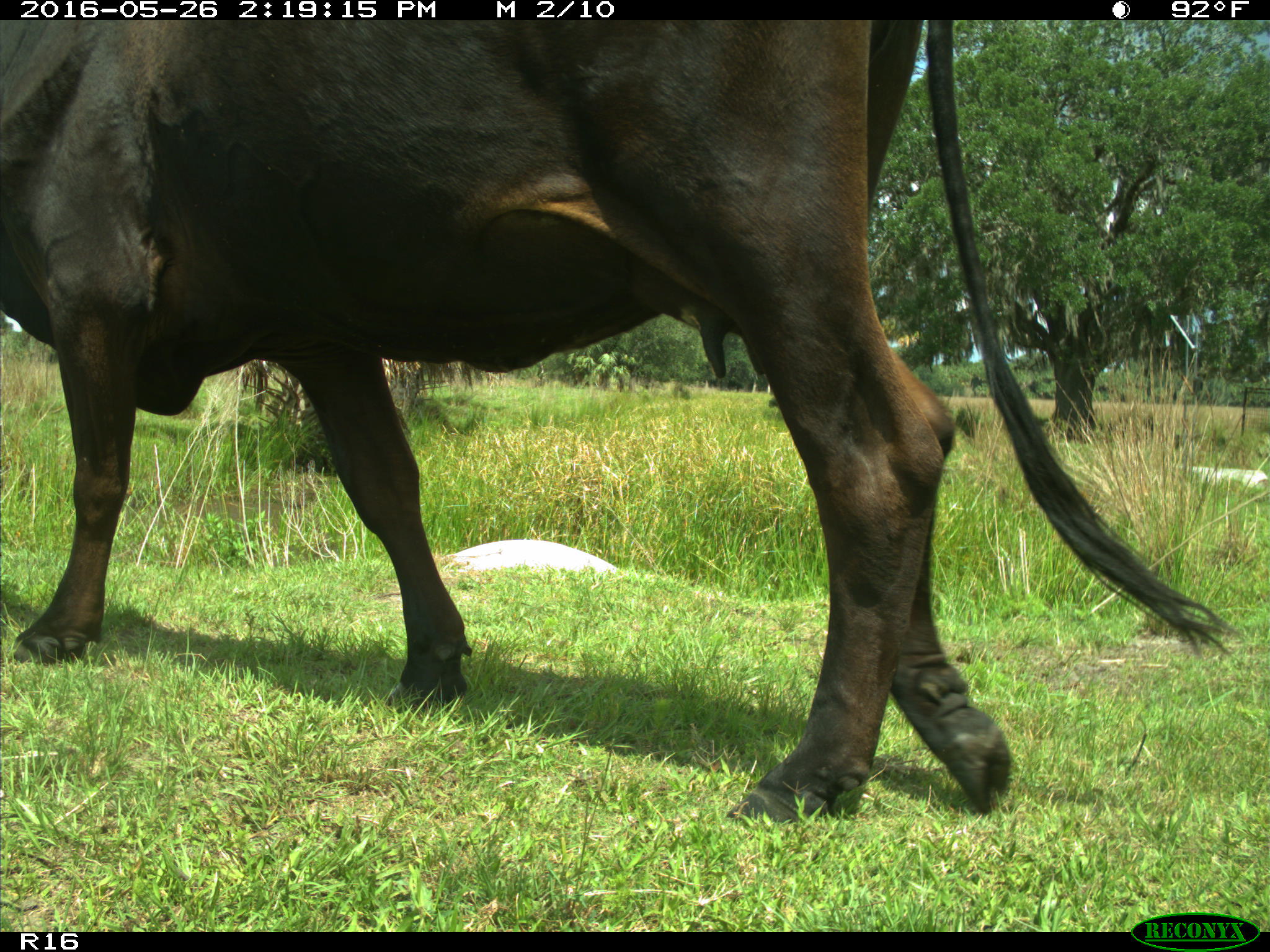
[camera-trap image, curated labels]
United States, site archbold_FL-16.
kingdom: Animalia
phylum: Chordata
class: Mammalia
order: Artiodactyla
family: Bovidae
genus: Bos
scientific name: Bos taurus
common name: domestic cow